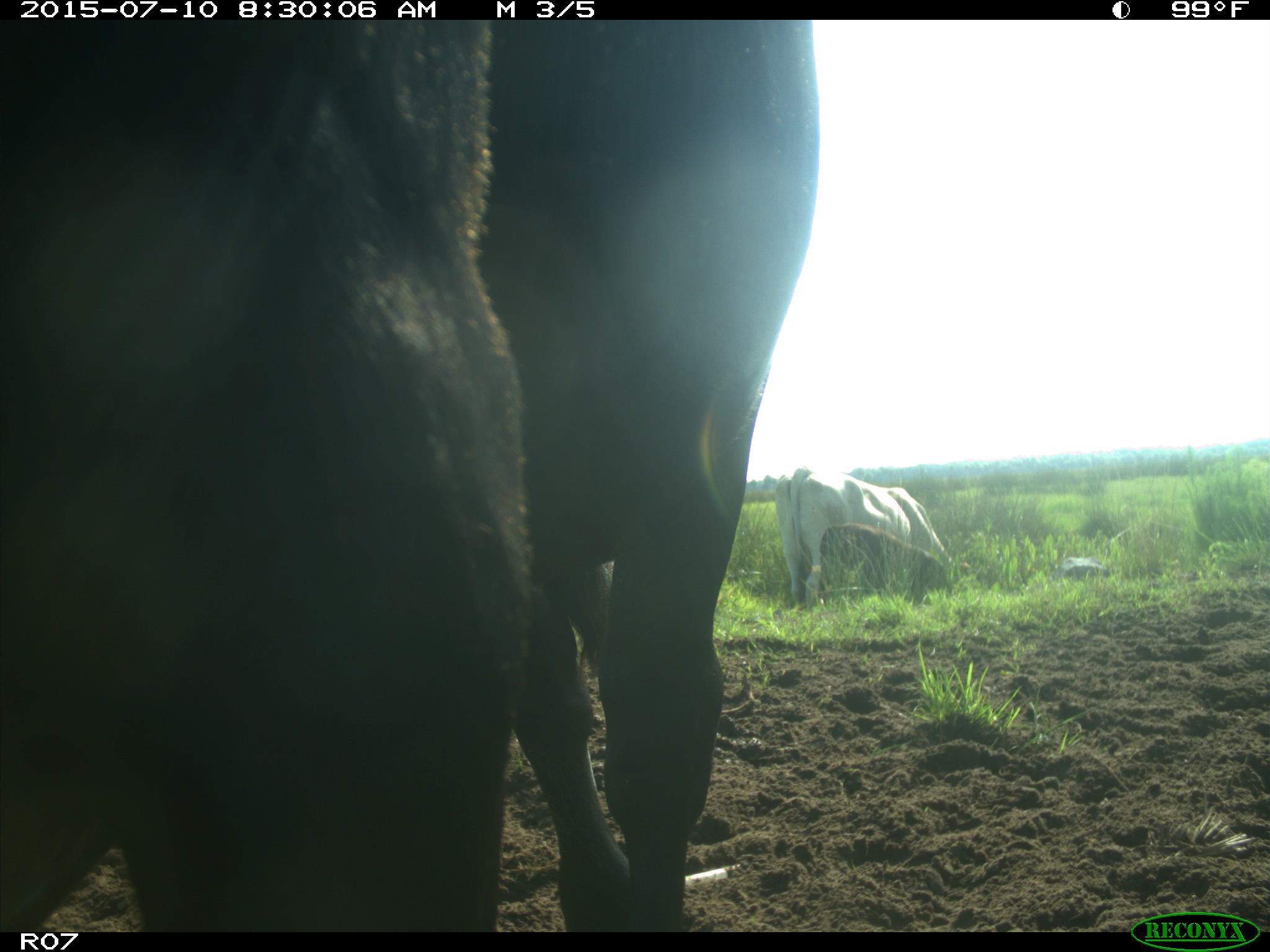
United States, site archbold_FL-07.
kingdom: Animalia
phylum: Chordata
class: Mammalia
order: Artiodactyla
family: Bovidae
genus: Bos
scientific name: Bos taurus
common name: domestic cow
Bos taurus (domestic cow).